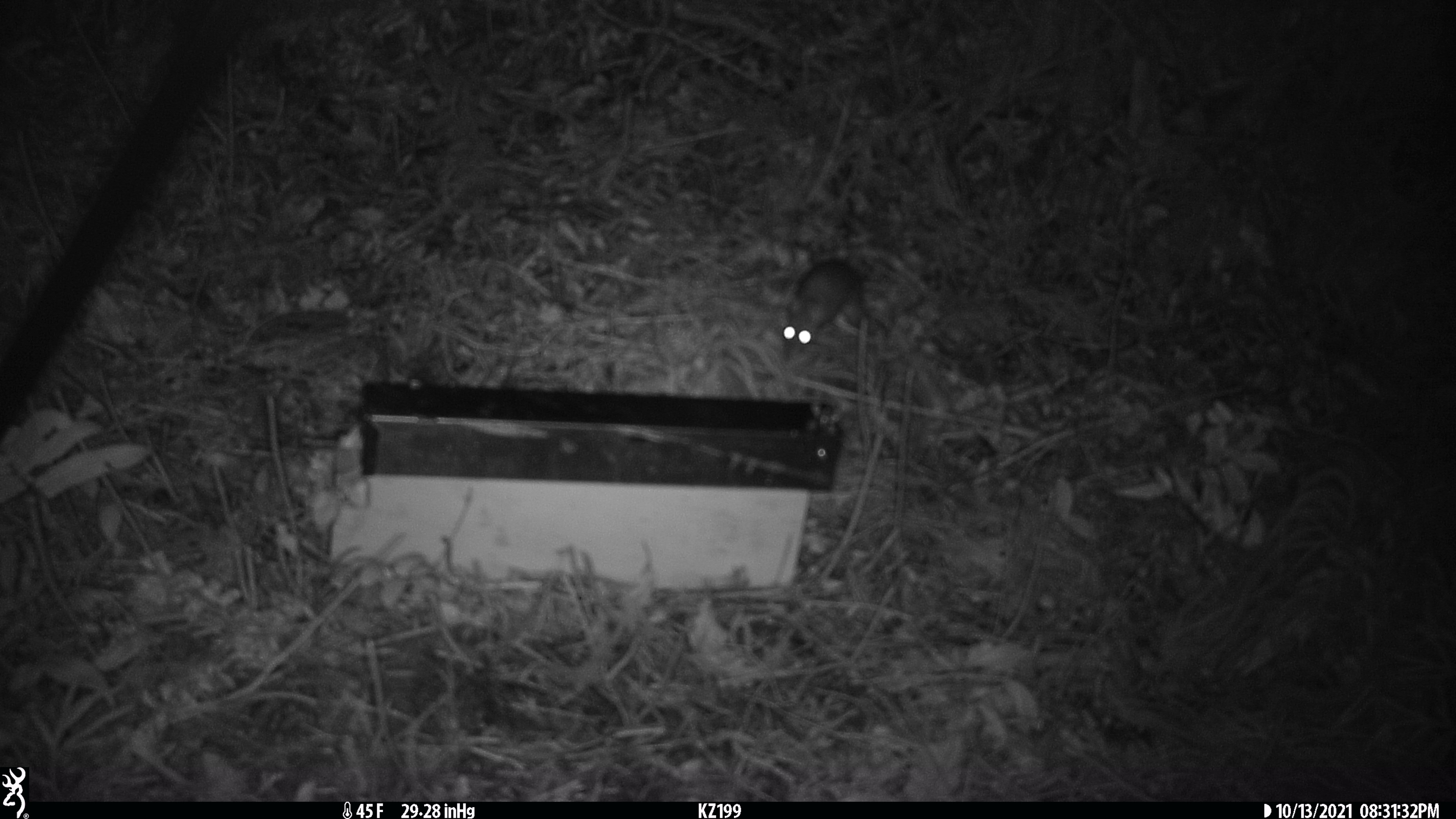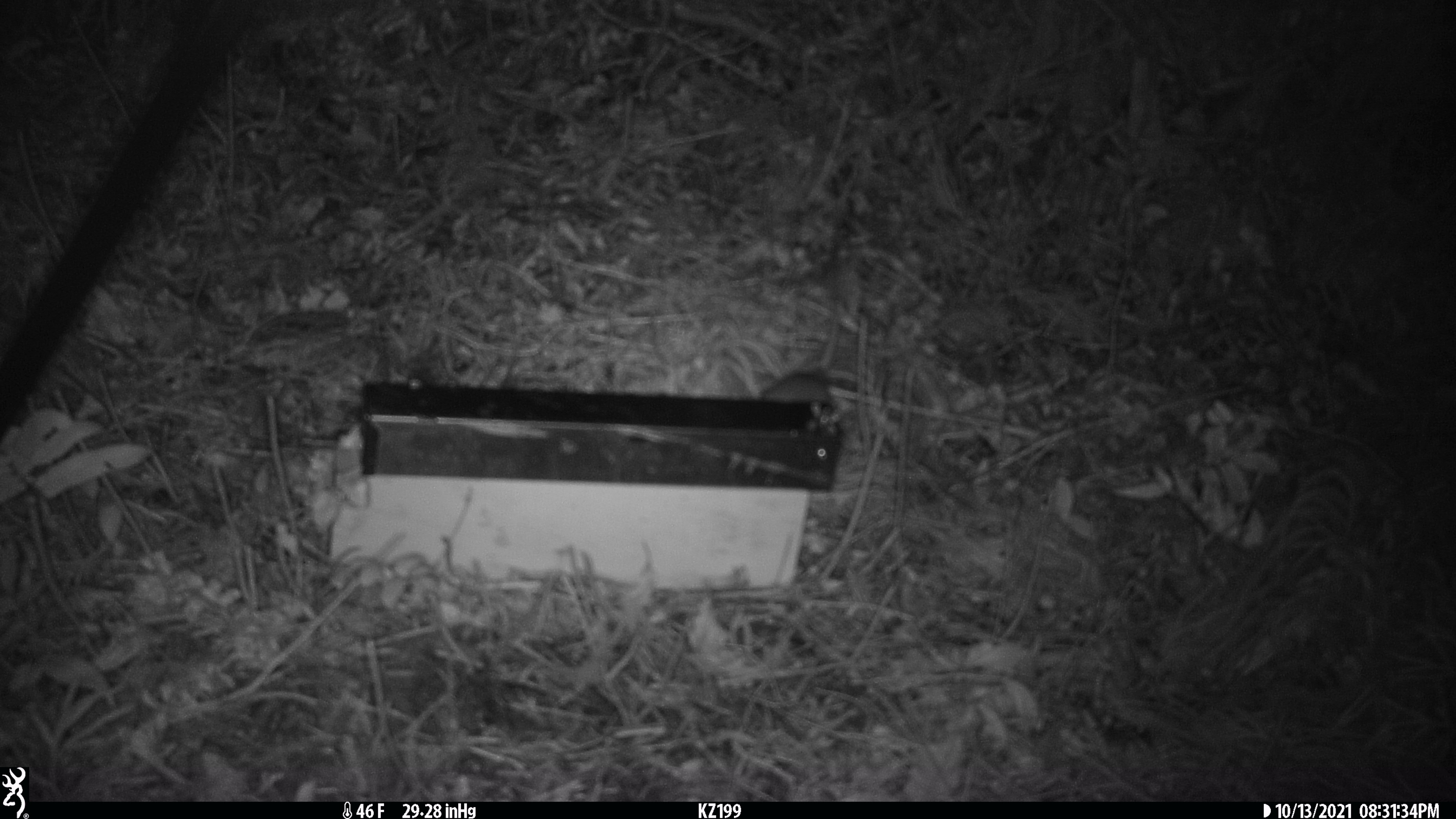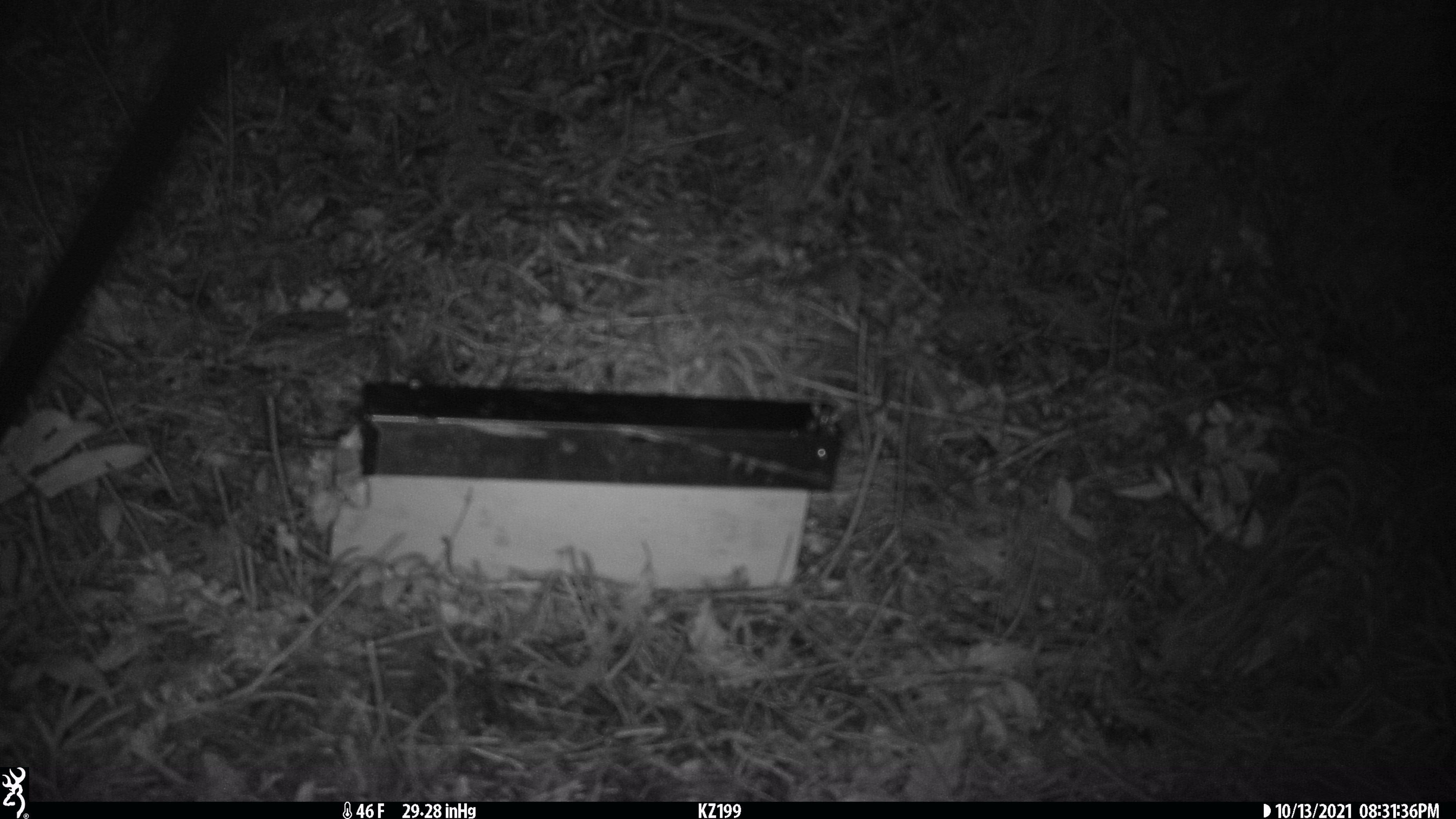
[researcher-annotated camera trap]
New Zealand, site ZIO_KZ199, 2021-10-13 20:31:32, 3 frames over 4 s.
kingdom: Animalia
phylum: Chordata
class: Mammalia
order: Rodentia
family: Muridae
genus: Rattus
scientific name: Rattus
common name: rat